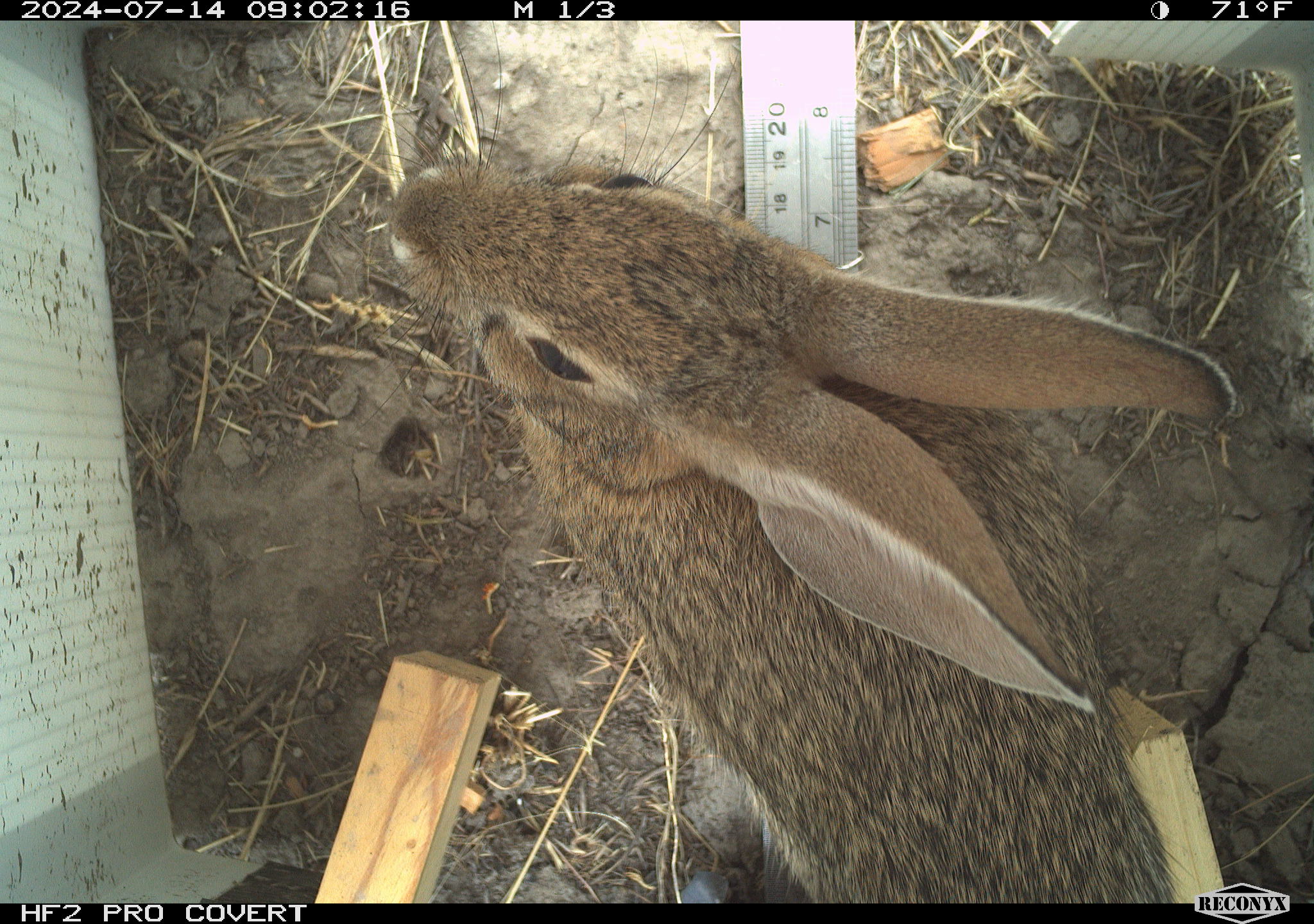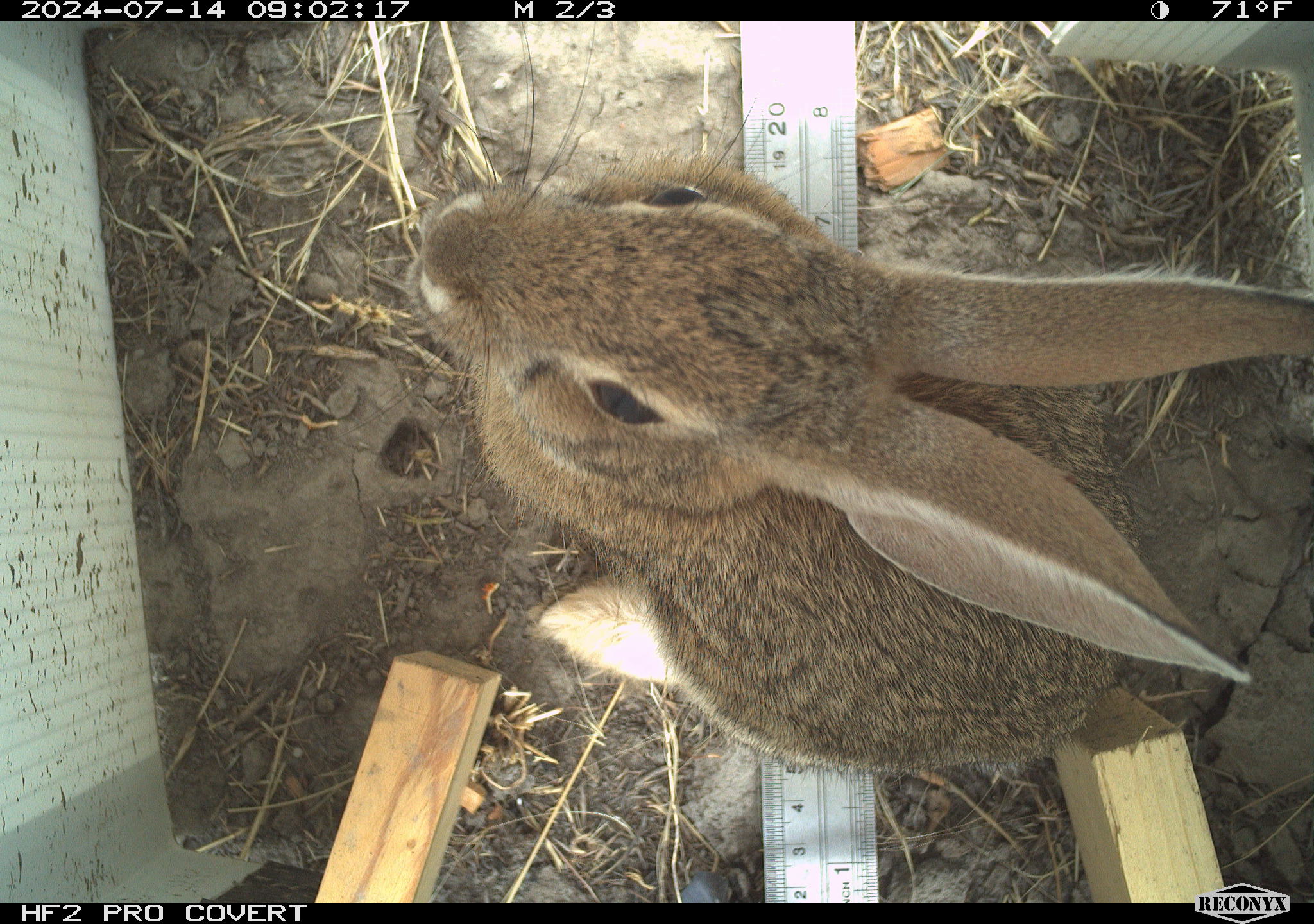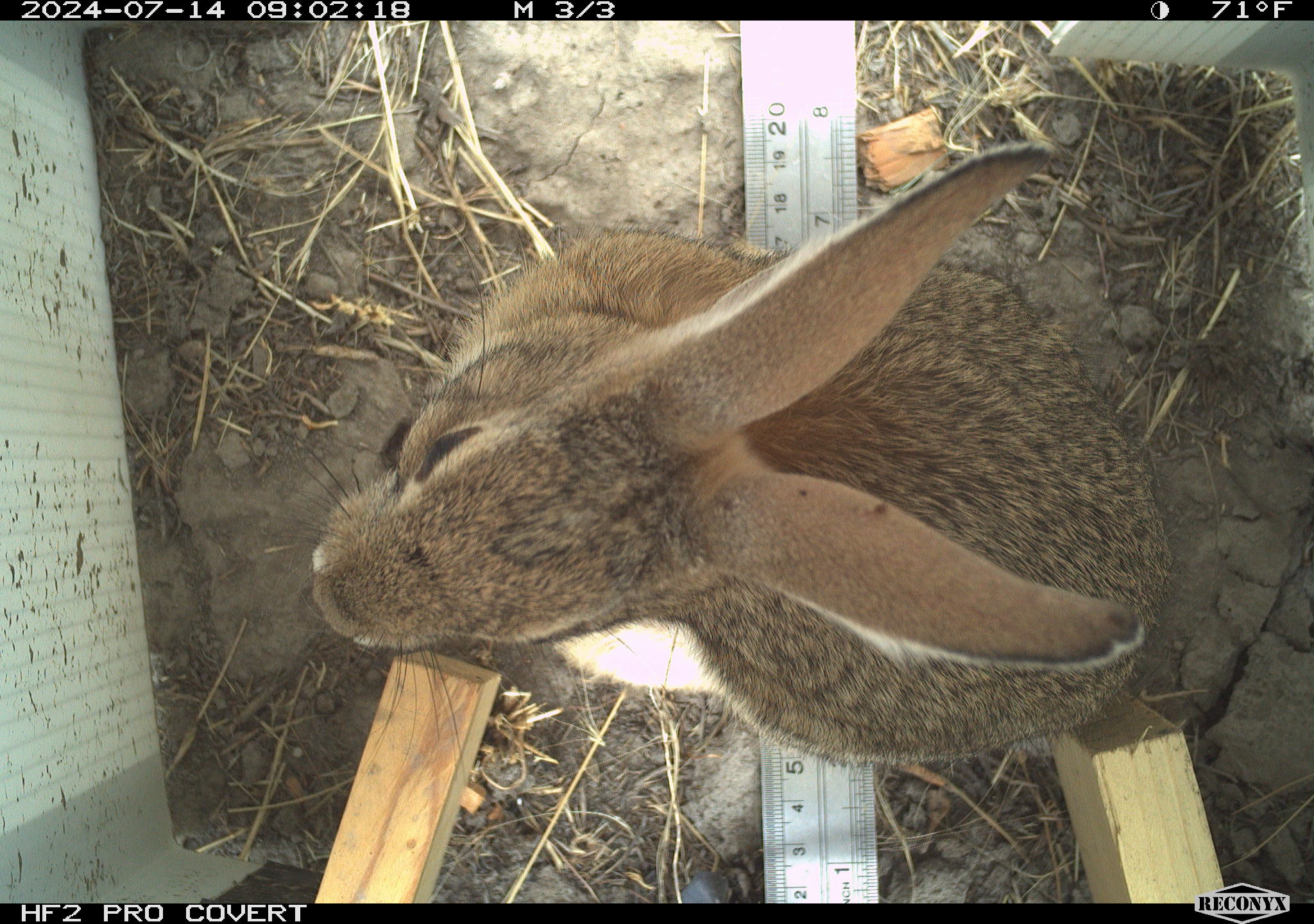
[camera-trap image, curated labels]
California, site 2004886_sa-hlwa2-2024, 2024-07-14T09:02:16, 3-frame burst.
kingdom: Animalia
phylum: Chordata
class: Mammalia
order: Lagomorpha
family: Leporidae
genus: Sylvilagus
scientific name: Sylvilagus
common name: cottontail rabbits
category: sylvilagus species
Sylvilagus species (cottontail rabbits) (Sylvilagus).